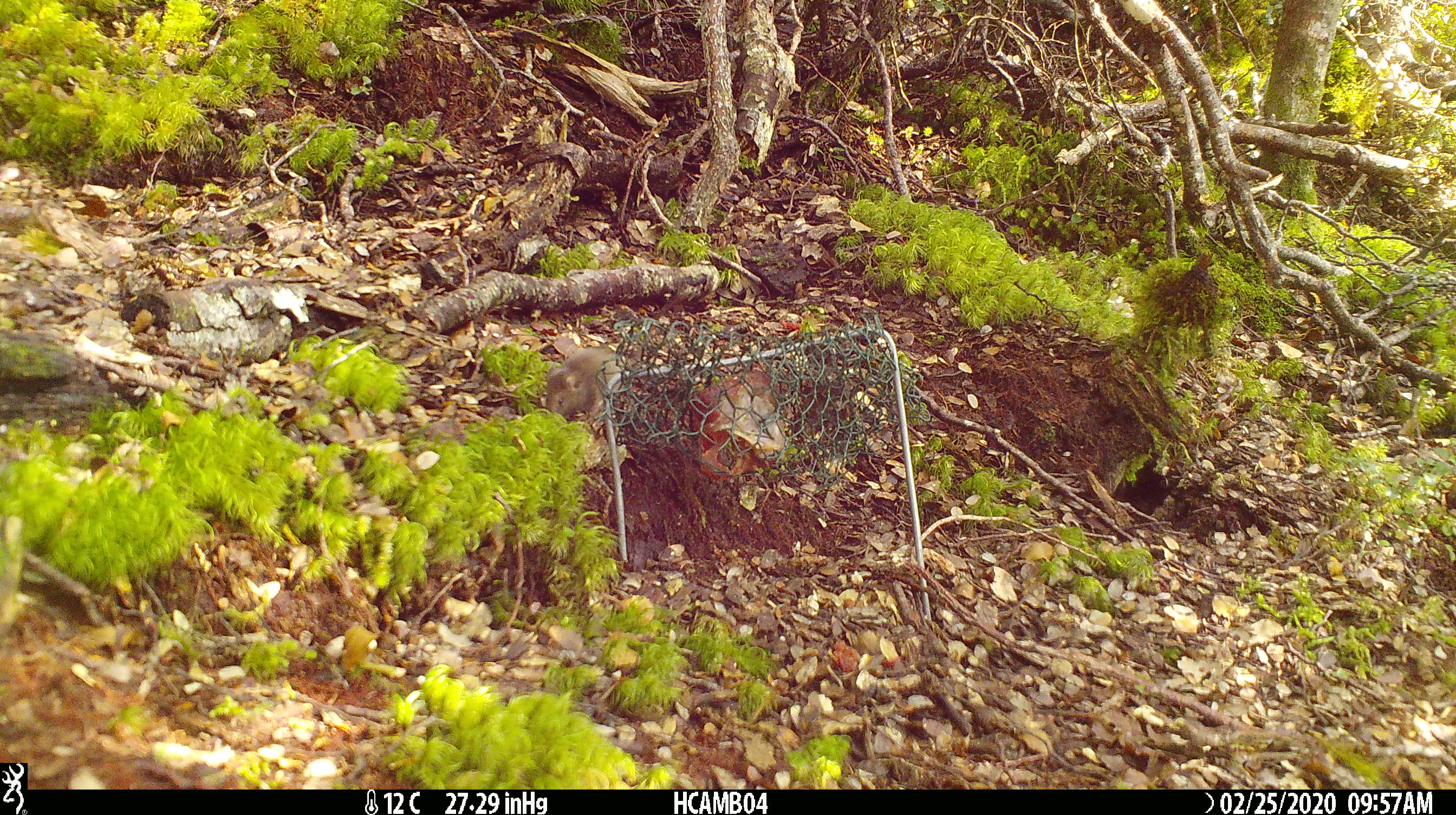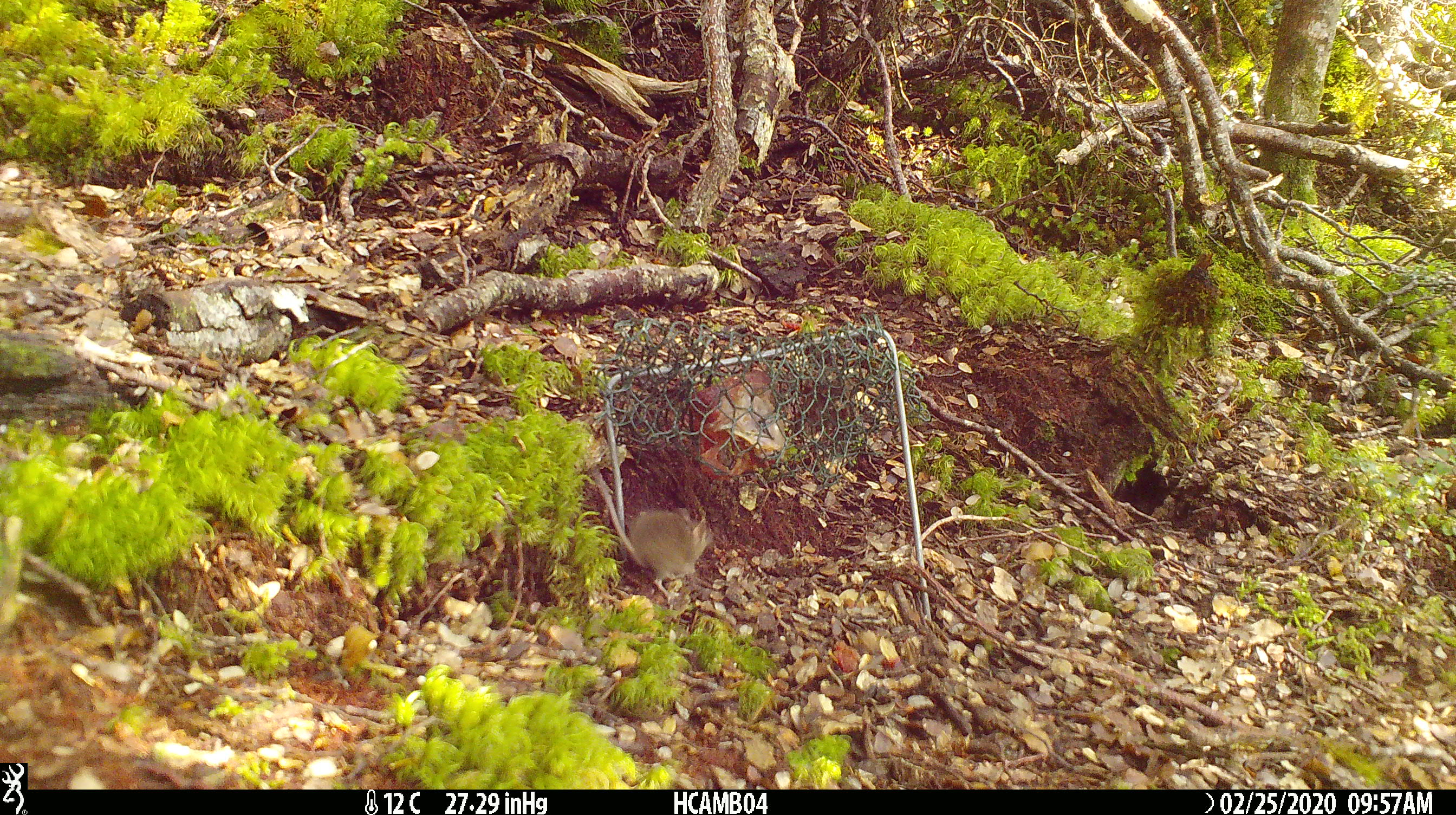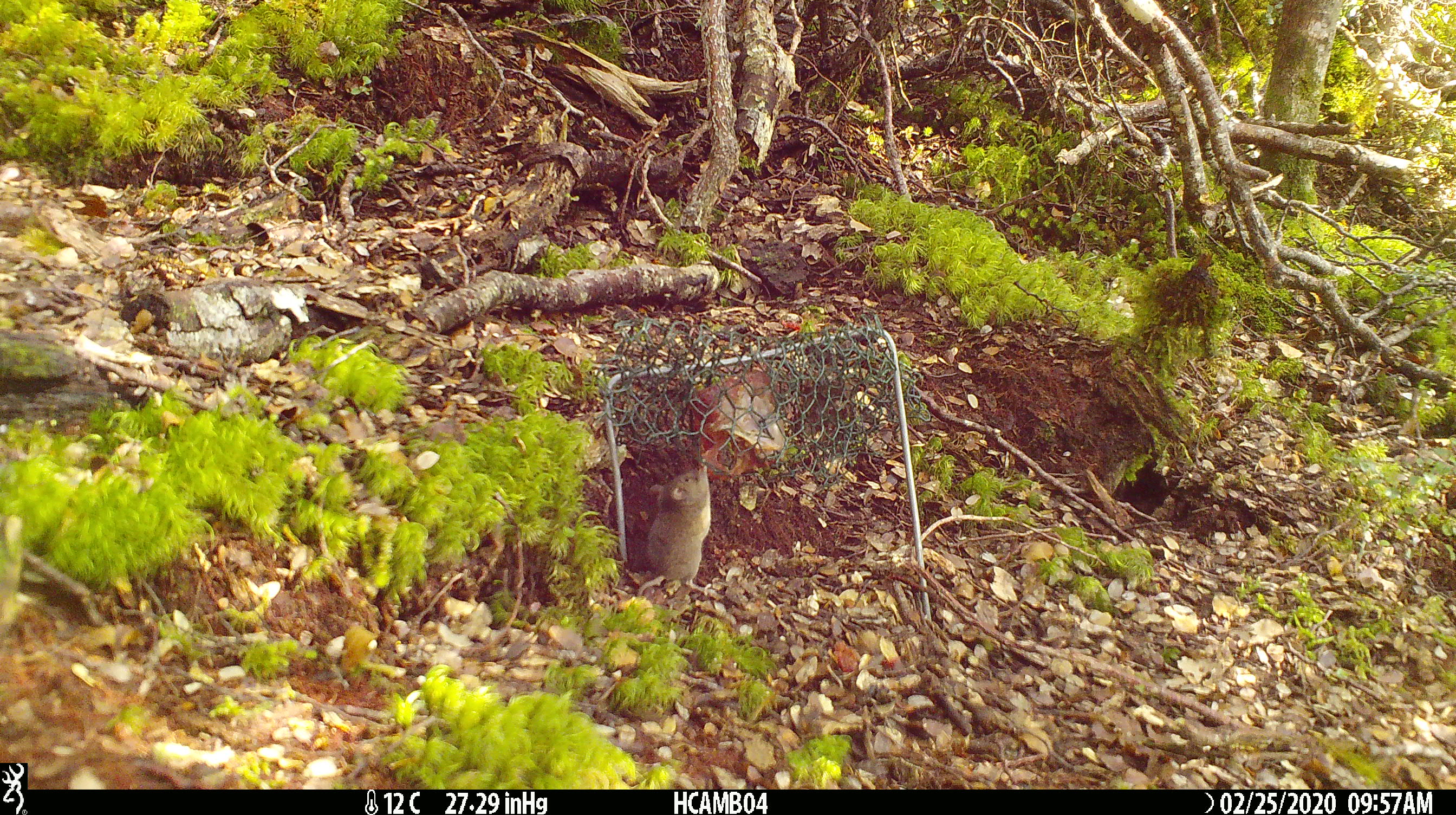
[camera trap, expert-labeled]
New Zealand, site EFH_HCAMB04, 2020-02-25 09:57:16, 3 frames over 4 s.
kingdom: Animalia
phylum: Chordata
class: Mammalia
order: Rodentia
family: Muridae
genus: Mus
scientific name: Mus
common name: mouse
Mouse (Mus).